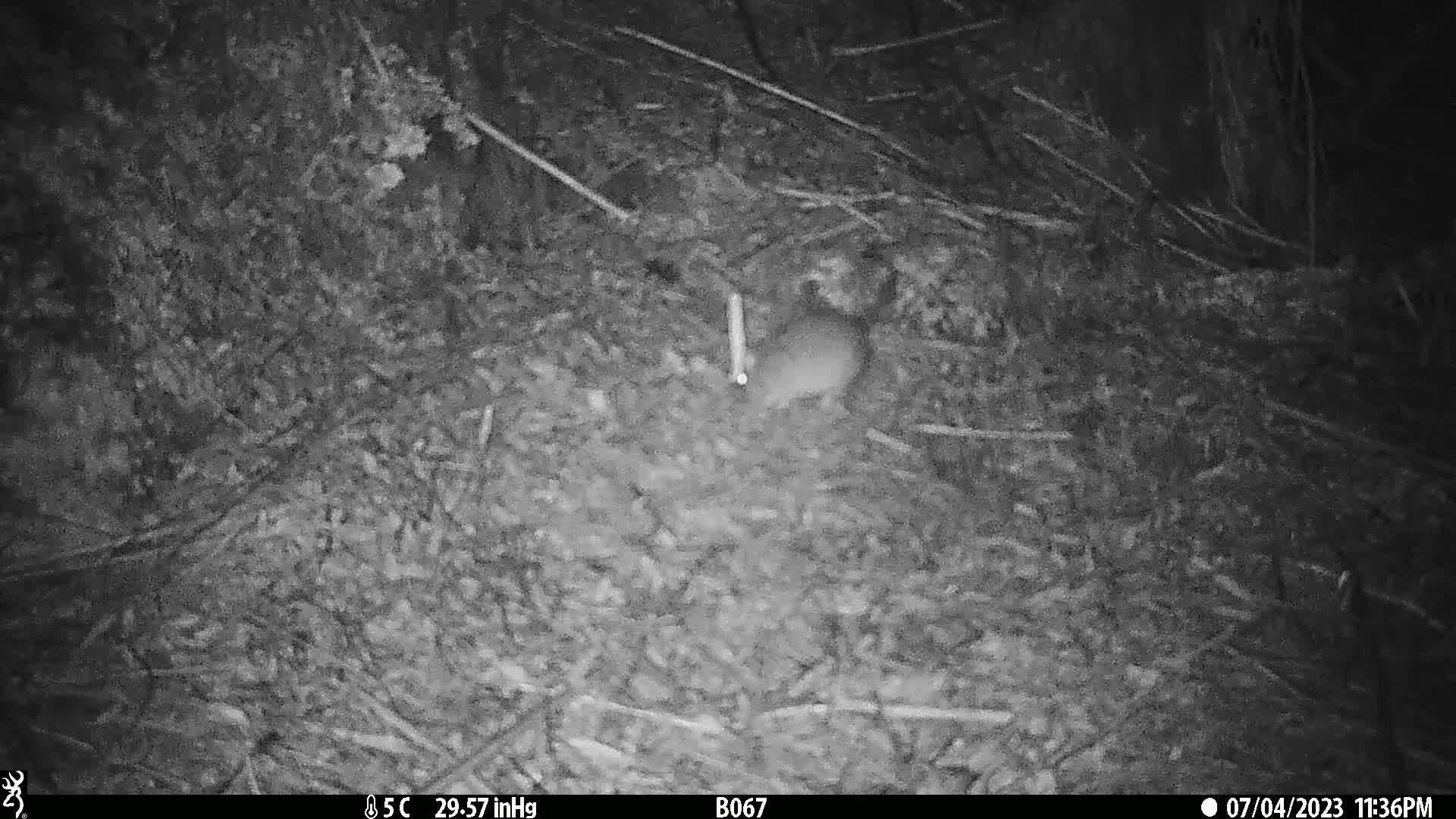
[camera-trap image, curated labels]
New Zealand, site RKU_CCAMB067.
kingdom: Animalia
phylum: Chordata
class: Mammalia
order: Rodentia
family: Muridae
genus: Rattus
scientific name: Rattus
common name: rat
Rat (Rattus).